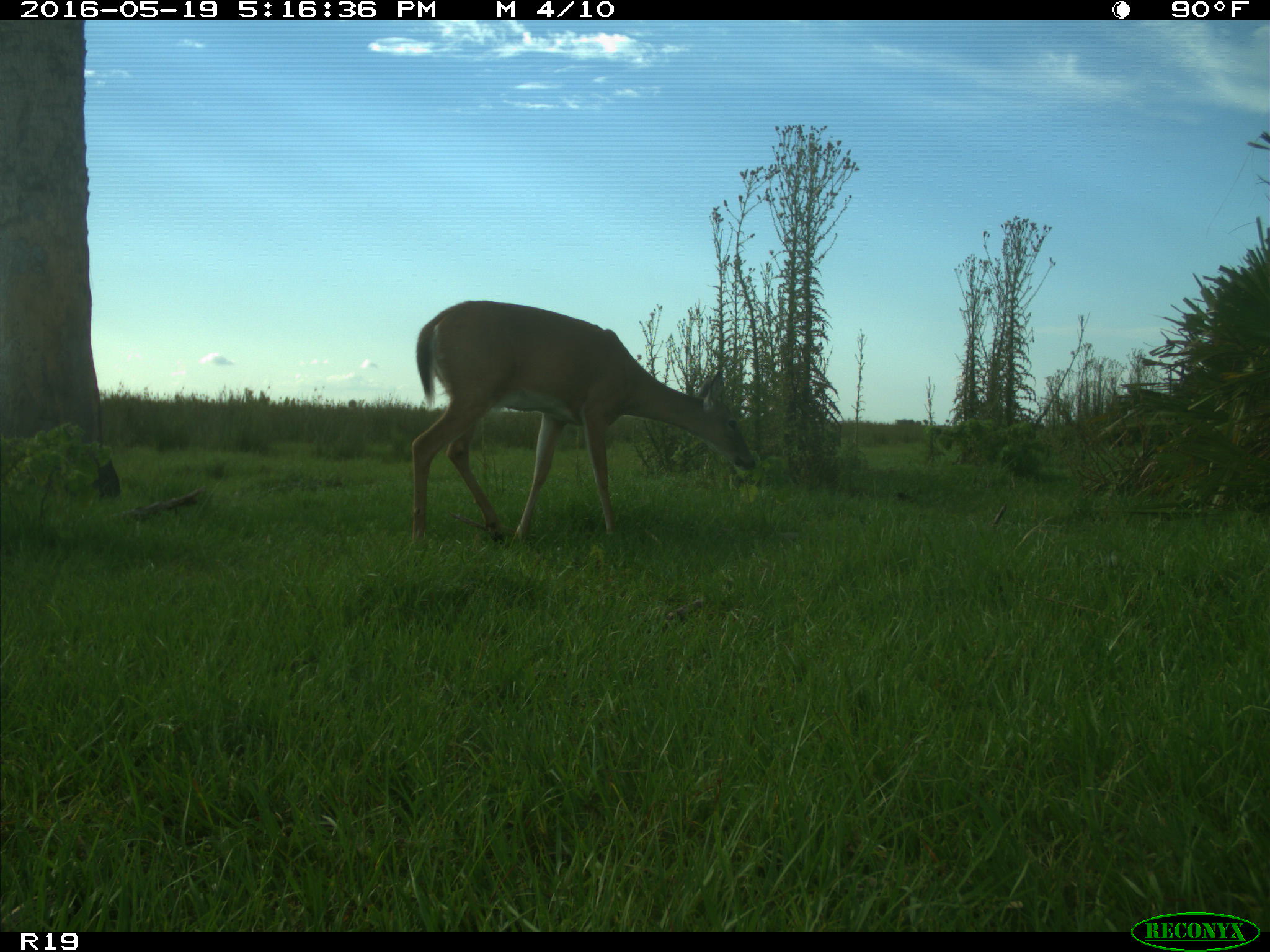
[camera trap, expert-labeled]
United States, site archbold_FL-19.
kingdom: Animalia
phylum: Chordata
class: Mammalia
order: Artiodactyla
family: Cervidae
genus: Odocoileus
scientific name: Odocoileus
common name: deer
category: unidentified deer